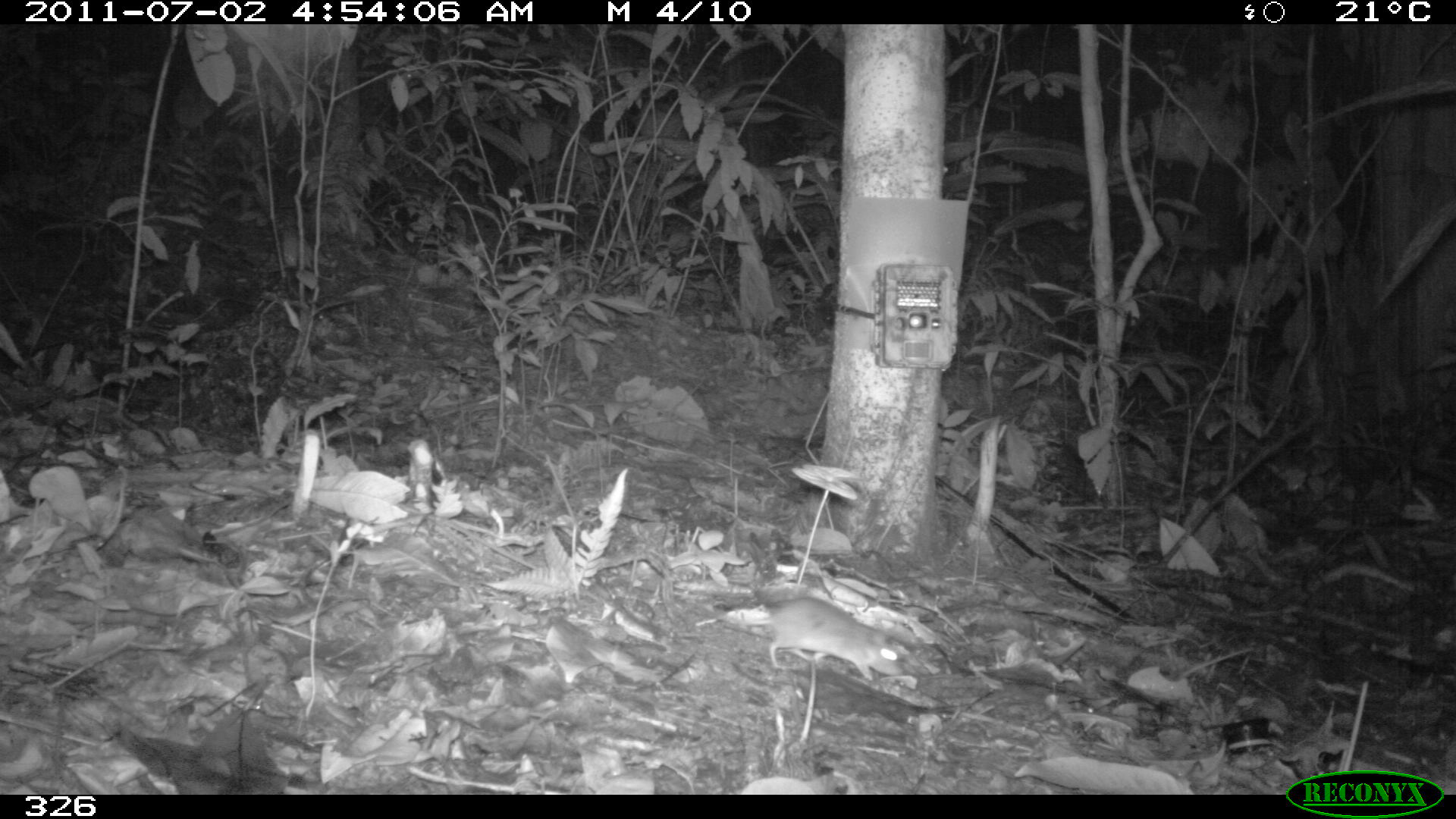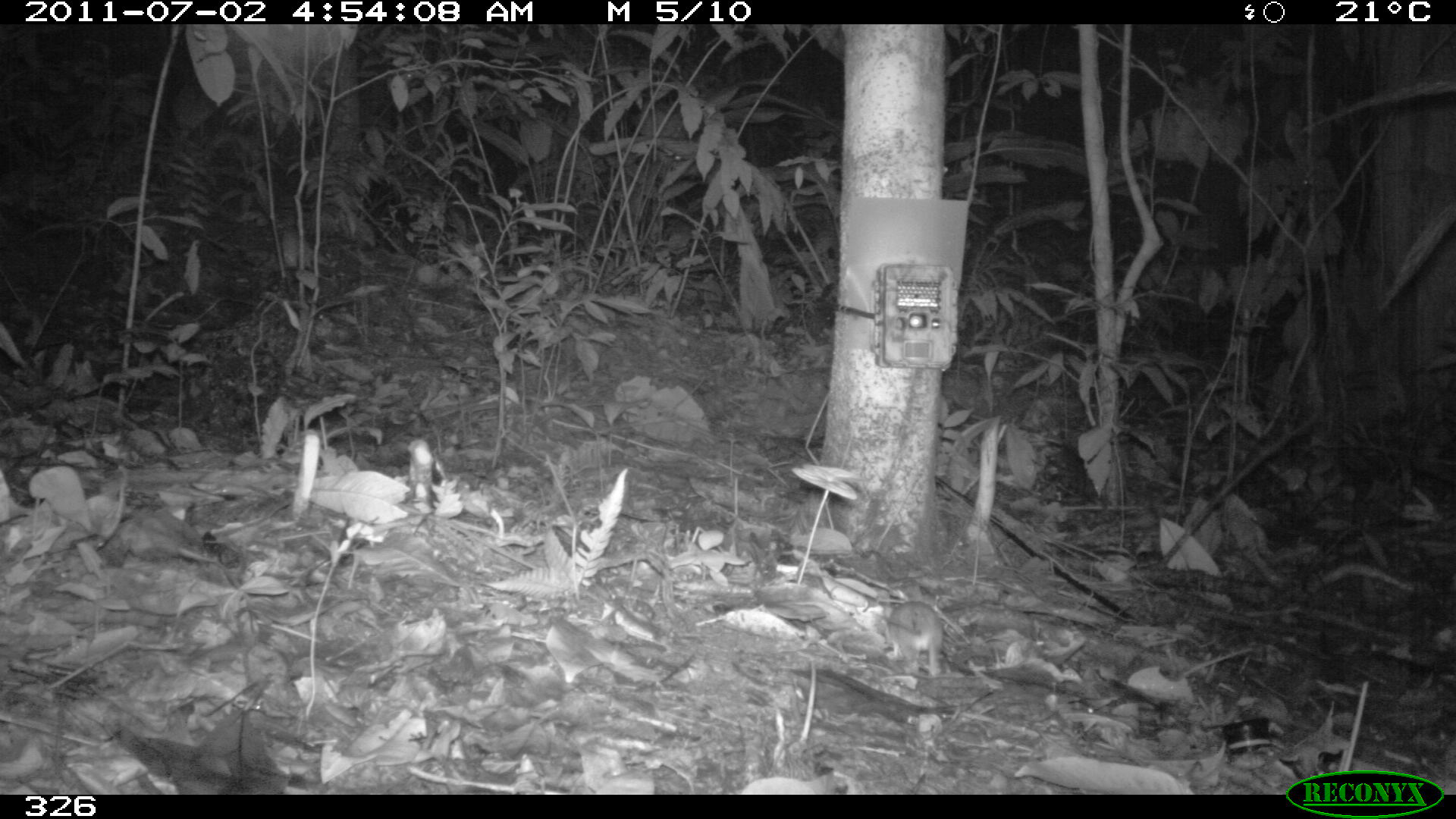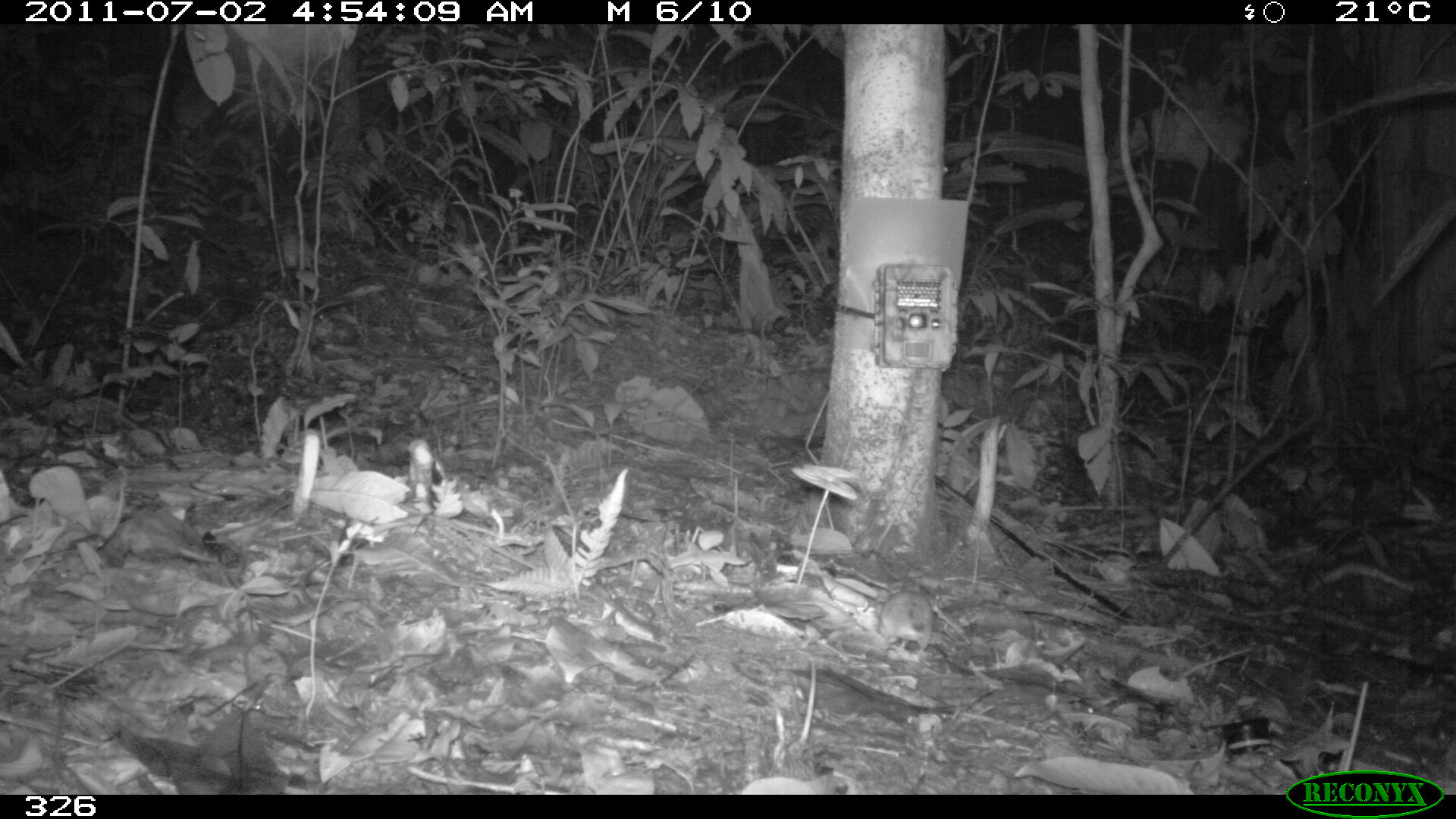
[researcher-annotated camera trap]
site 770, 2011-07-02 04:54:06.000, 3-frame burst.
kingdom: Animalia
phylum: Chordata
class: Mammalia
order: Rodentia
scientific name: Rodentia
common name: rodents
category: unknown rodent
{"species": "unknown rodent (rodents) (Rodentia)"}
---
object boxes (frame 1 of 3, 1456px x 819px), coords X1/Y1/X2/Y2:
unknown rodent: 714/594/905/679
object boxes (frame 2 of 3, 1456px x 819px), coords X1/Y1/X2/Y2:
unknown rodent: 862/599/946/681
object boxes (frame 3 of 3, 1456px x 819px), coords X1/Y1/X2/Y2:
unknown rodent: 875/583/937/667